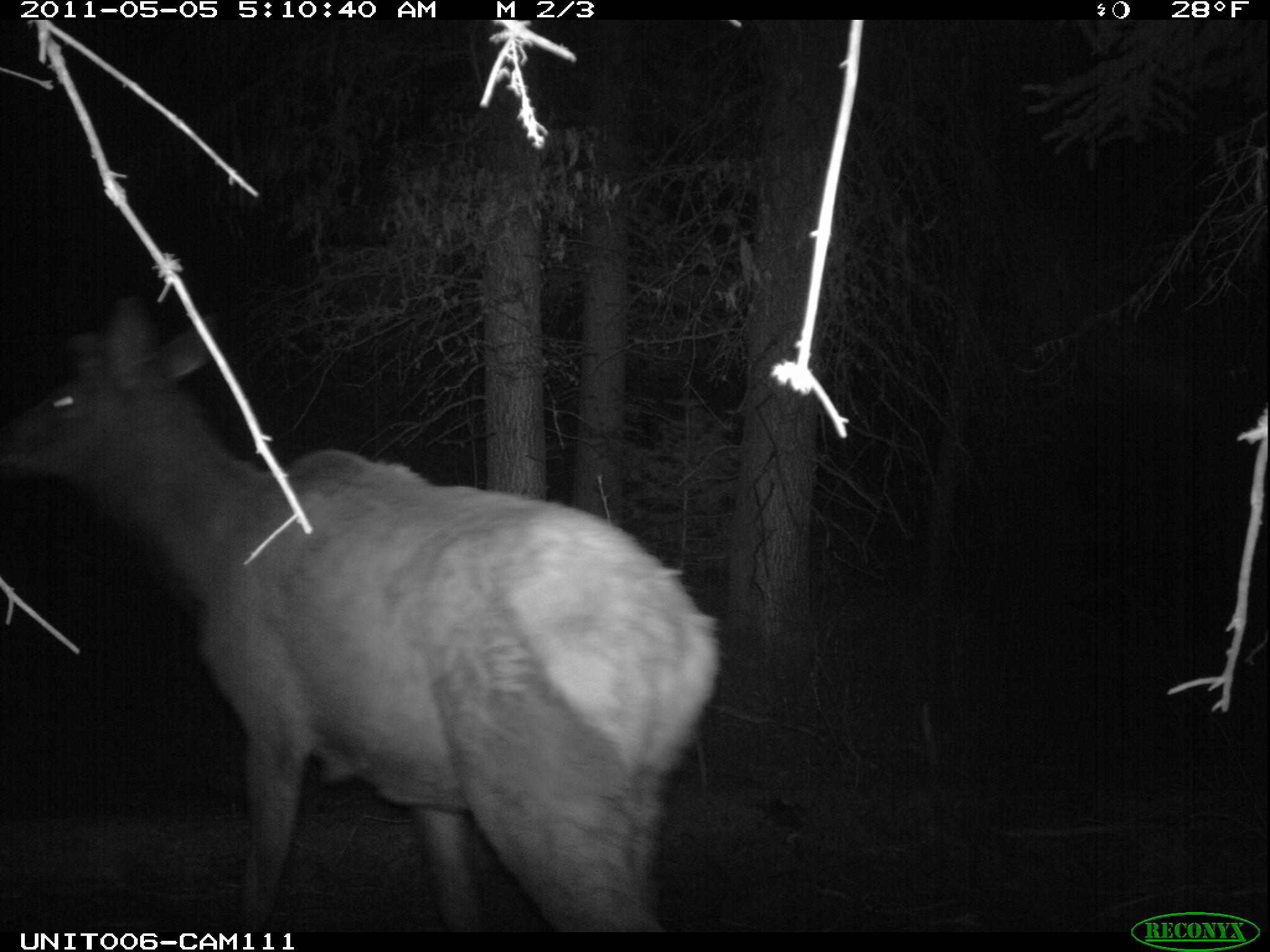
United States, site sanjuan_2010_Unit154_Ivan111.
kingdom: Animalia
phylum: Chordata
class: Mammalia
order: Artiodactyla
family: Cervidae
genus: Cervus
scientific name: Cervus elaphus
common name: red deer